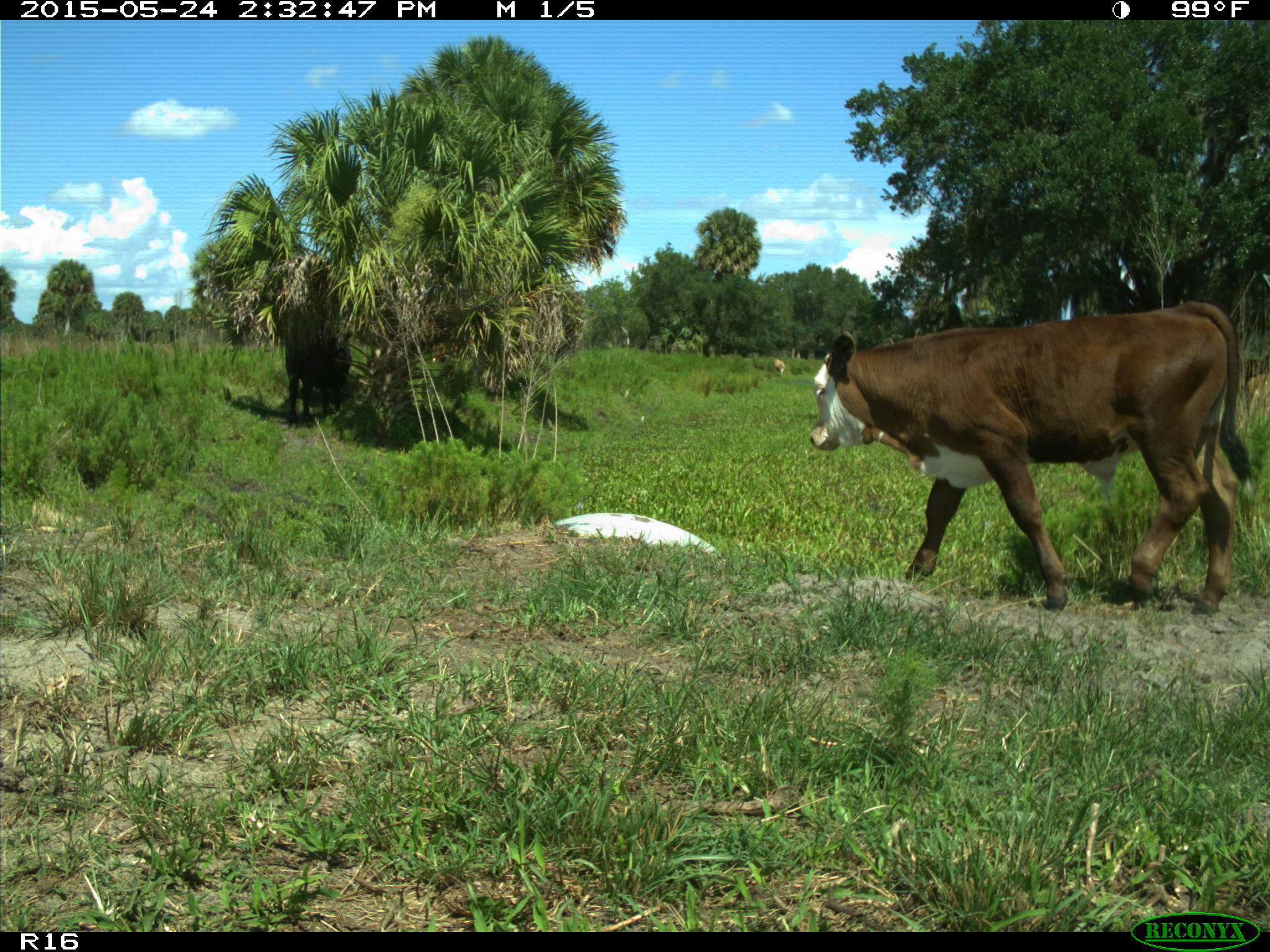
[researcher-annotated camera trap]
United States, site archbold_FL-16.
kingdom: Animalia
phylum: Chordata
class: Mammalia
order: Artiodactyla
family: Bovidae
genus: Bos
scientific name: Bos taurus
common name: domestic cow